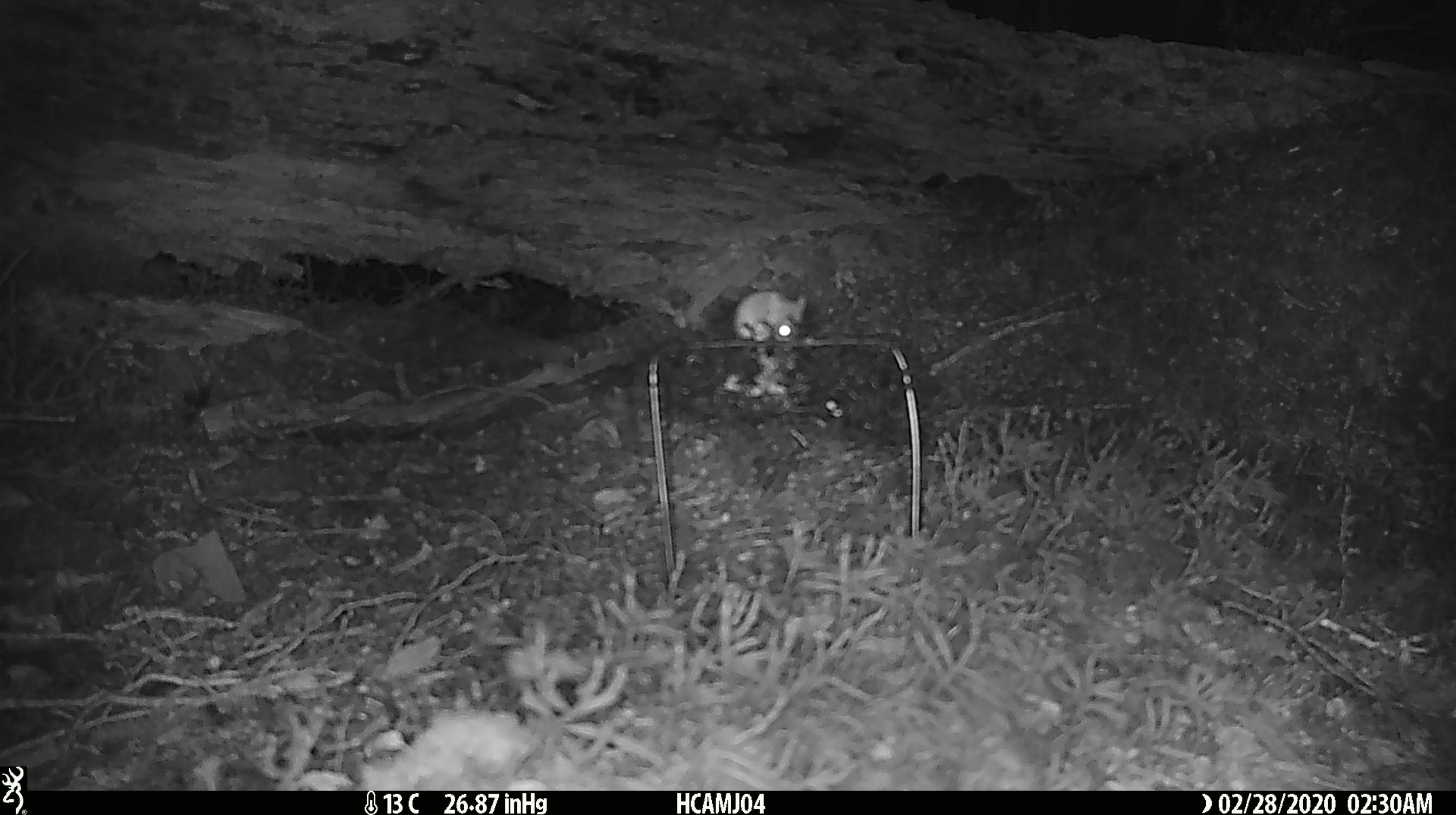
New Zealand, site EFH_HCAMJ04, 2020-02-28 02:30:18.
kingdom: Animalia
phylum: Chordata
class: Mammalia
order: Rodentia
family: Muridae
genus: Mus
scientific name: Mus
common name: mouse